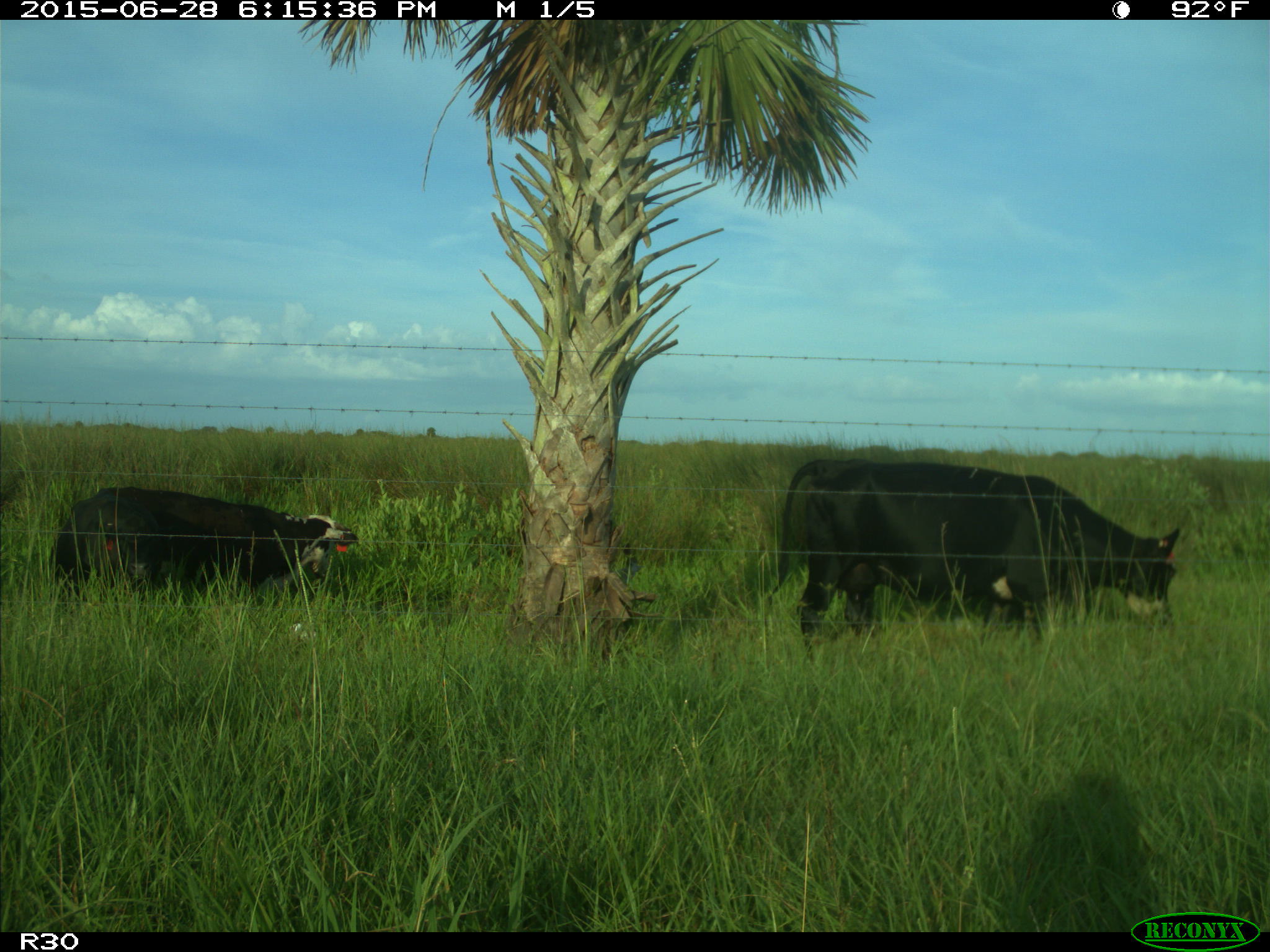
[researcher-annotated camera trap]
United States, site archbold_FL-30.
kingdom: Animalia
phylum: Chordata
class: Mammalia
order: Artiodactyla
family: Bovidae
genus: Bos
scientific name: Bos taurus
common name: domestic cow